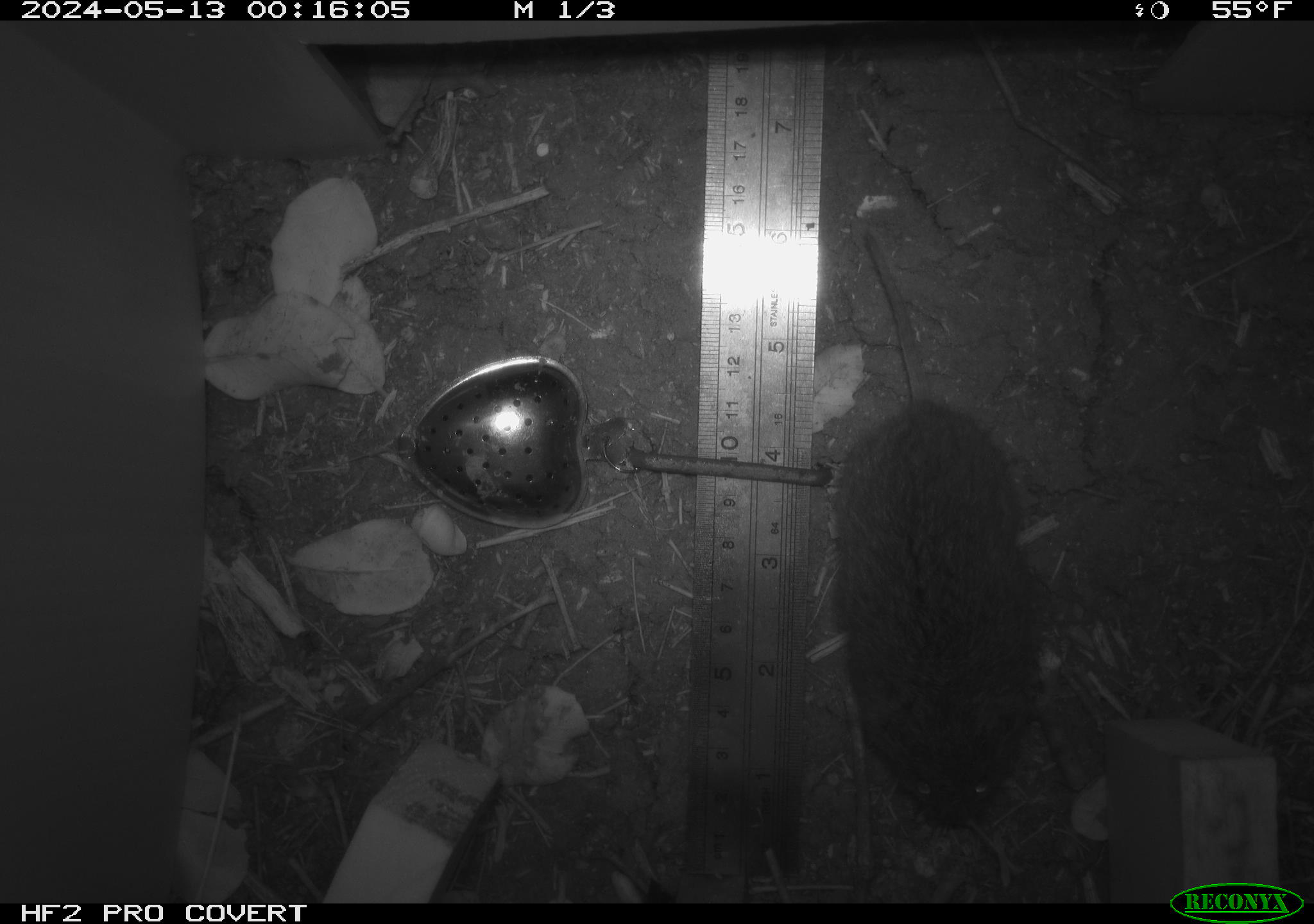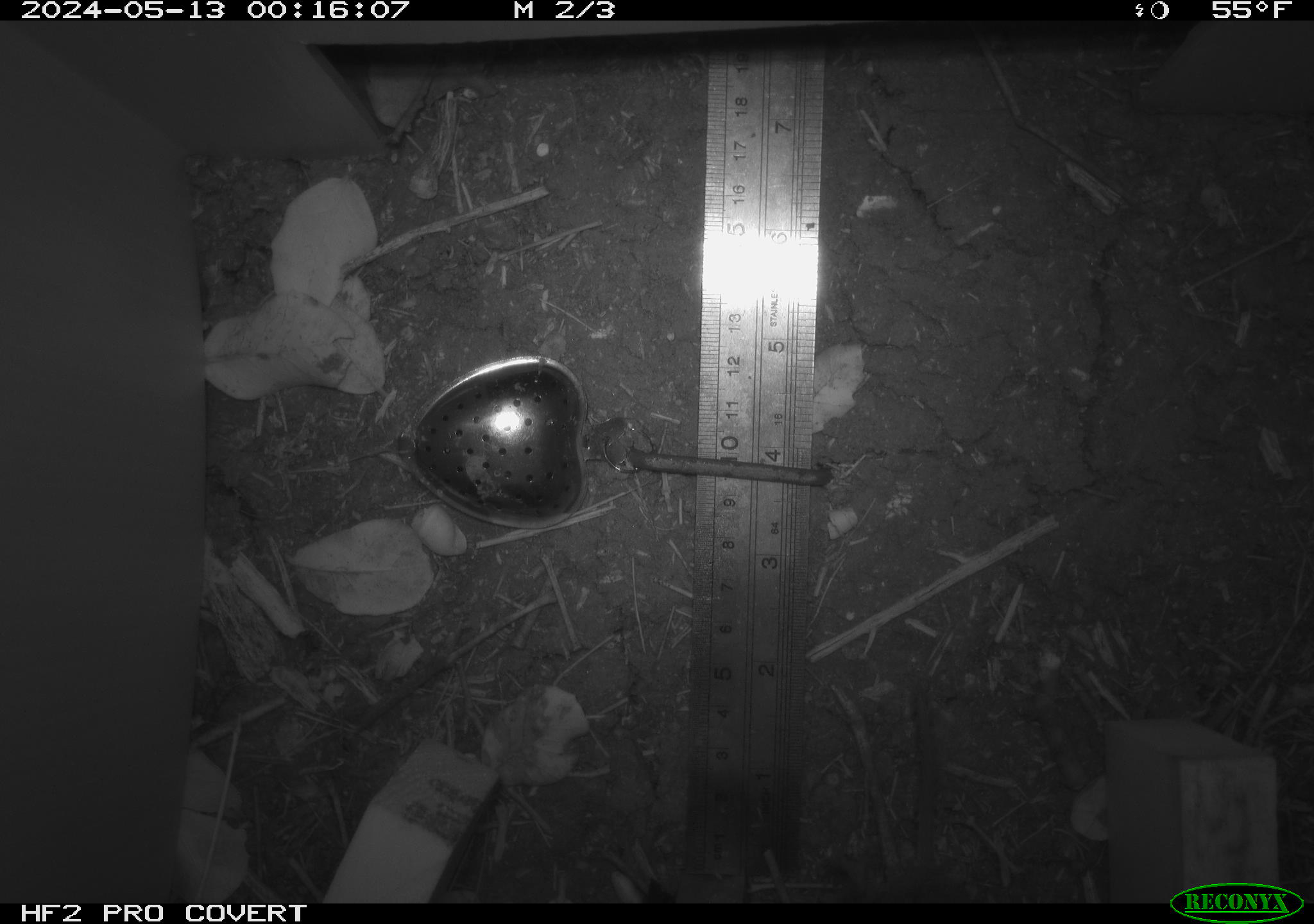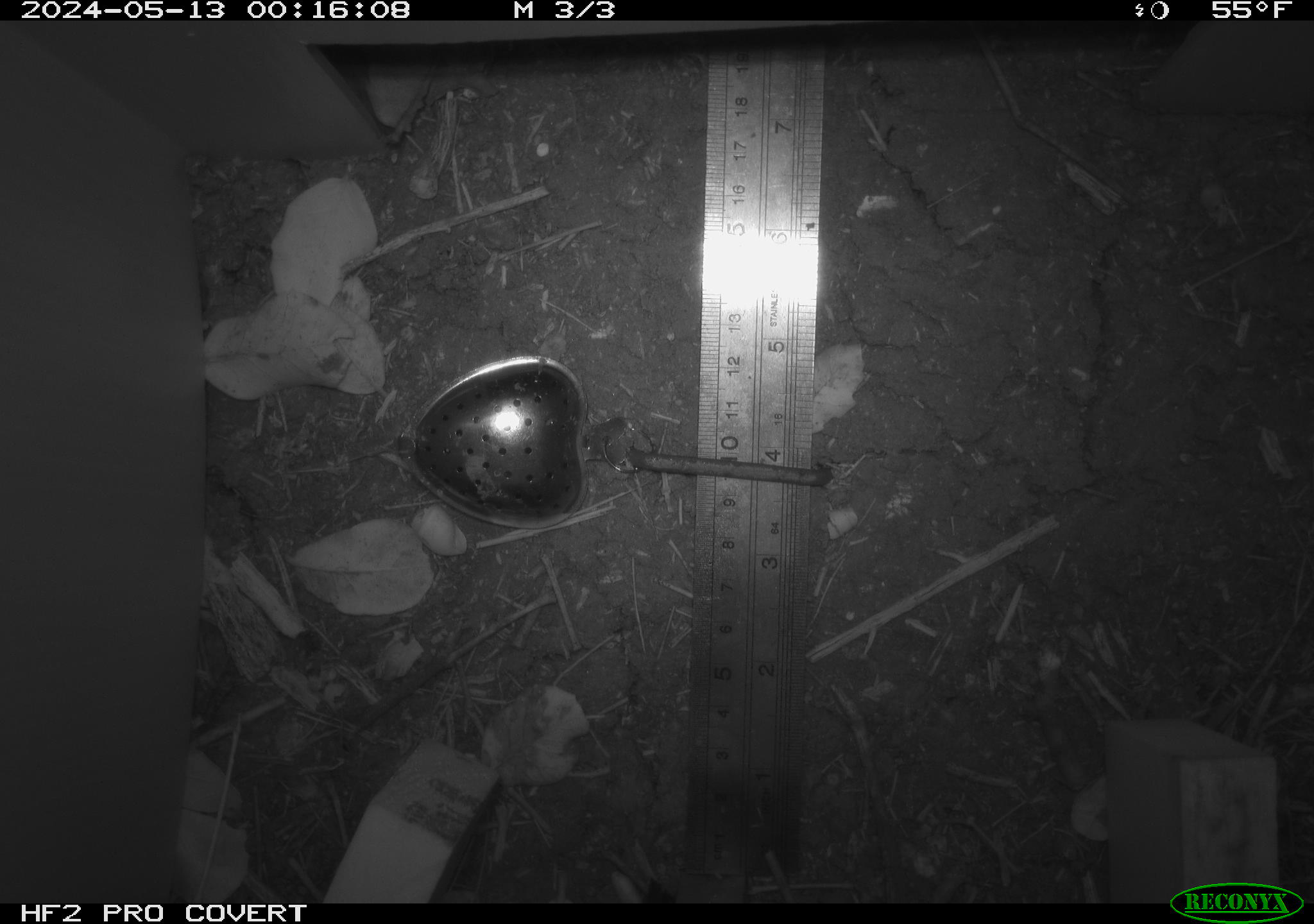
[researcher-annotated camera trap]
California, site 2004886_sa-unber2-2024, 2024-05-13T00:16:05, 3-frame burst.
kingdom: Animalia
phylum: Chordata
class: Mammalia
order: Rodentia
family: Cricetidae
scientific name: Arvicolinae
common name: voles, lemmings, and muskrats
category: arvicolinae subfamily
Arvicolinae subfamily (voles, lemmings, and muskrats) (Arvicolinae).